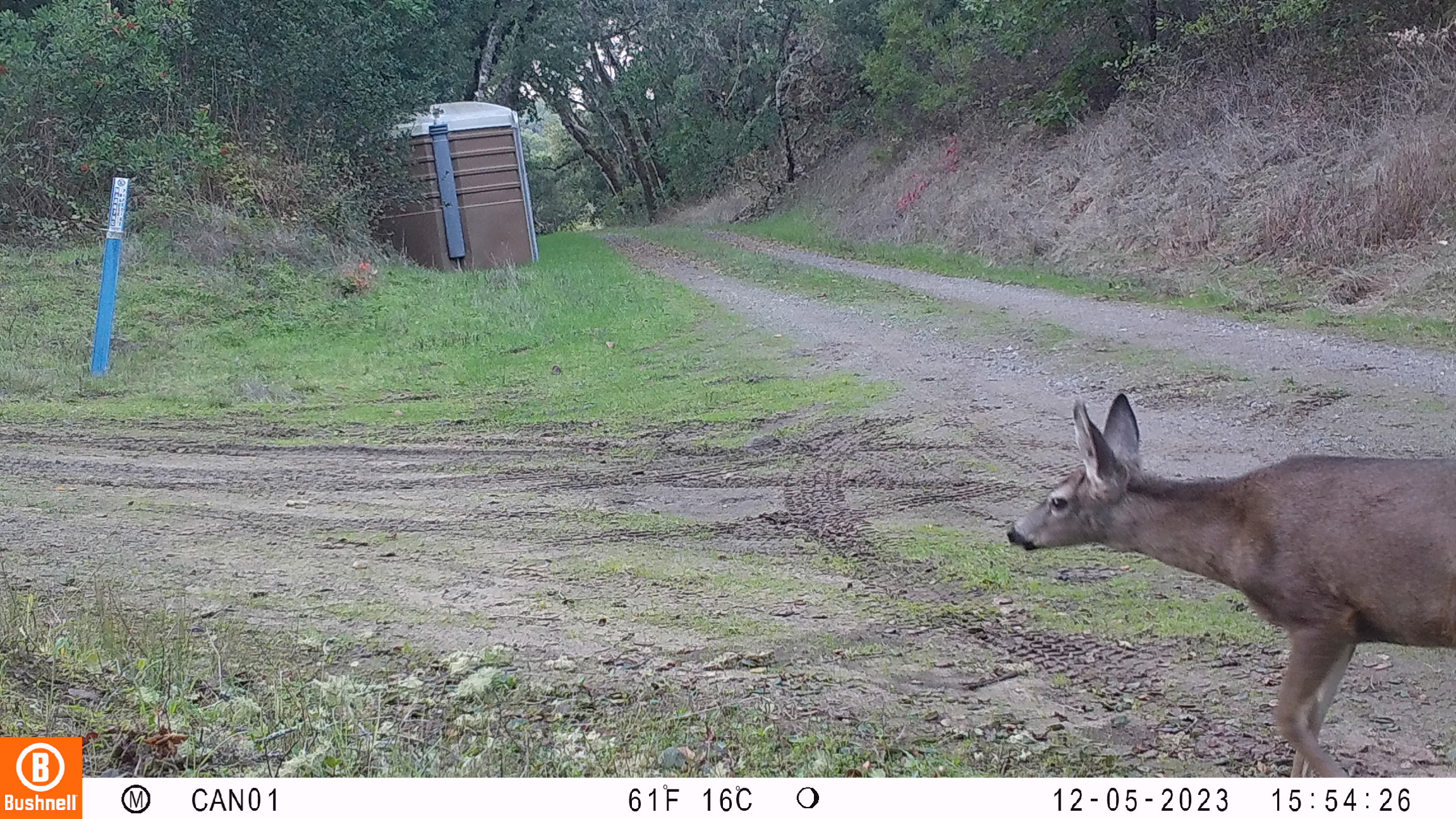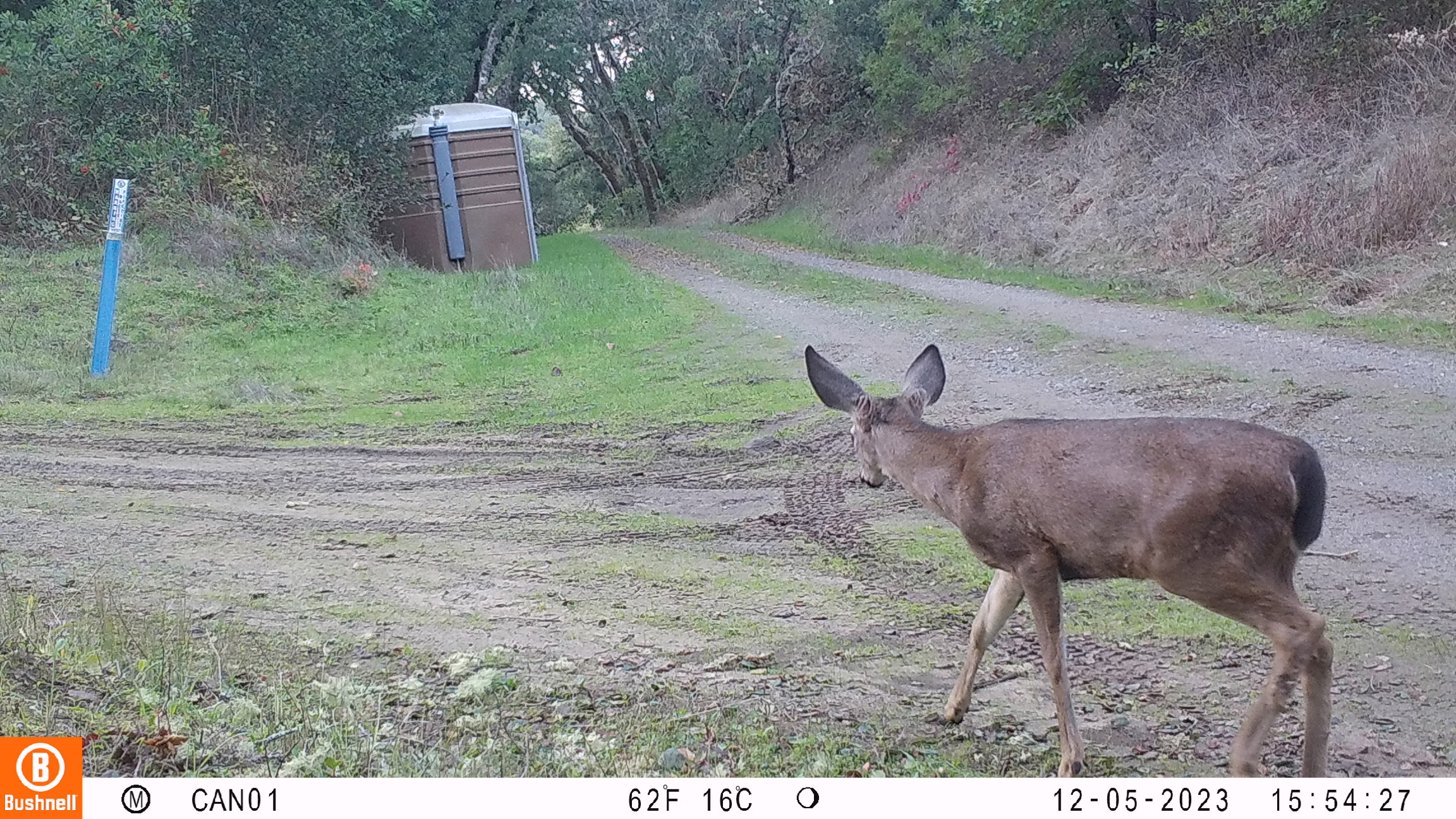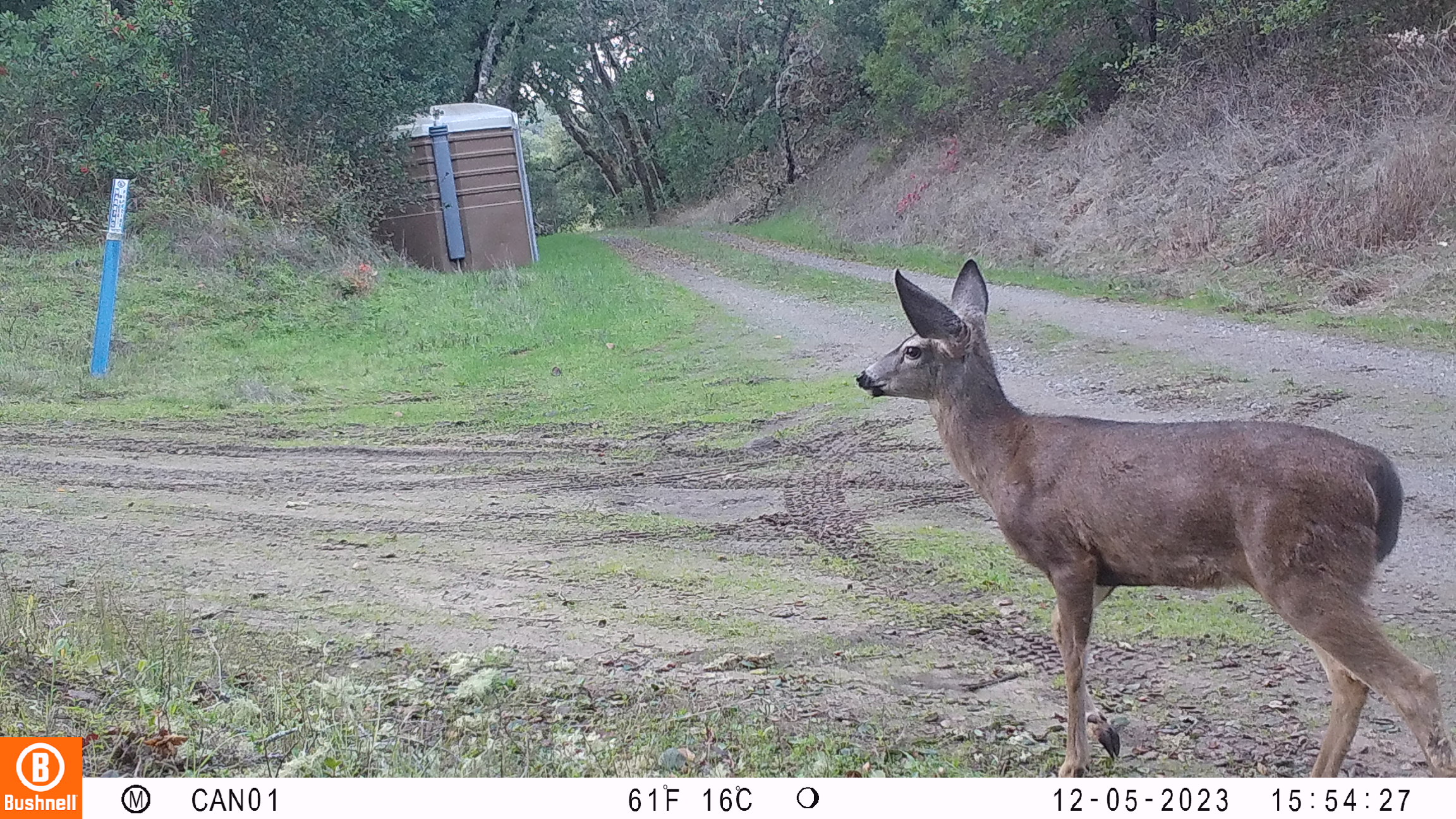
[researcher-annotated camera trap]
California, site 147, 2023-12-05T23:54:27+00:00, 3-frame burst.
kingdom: Animalia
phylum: Chordata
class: Mammalia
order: Artiodactyla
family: Cervidae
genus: Odocoileus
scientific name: Odocoileus hemionus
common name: mule deer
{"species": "mule deer (Odocoileus hemionus)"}